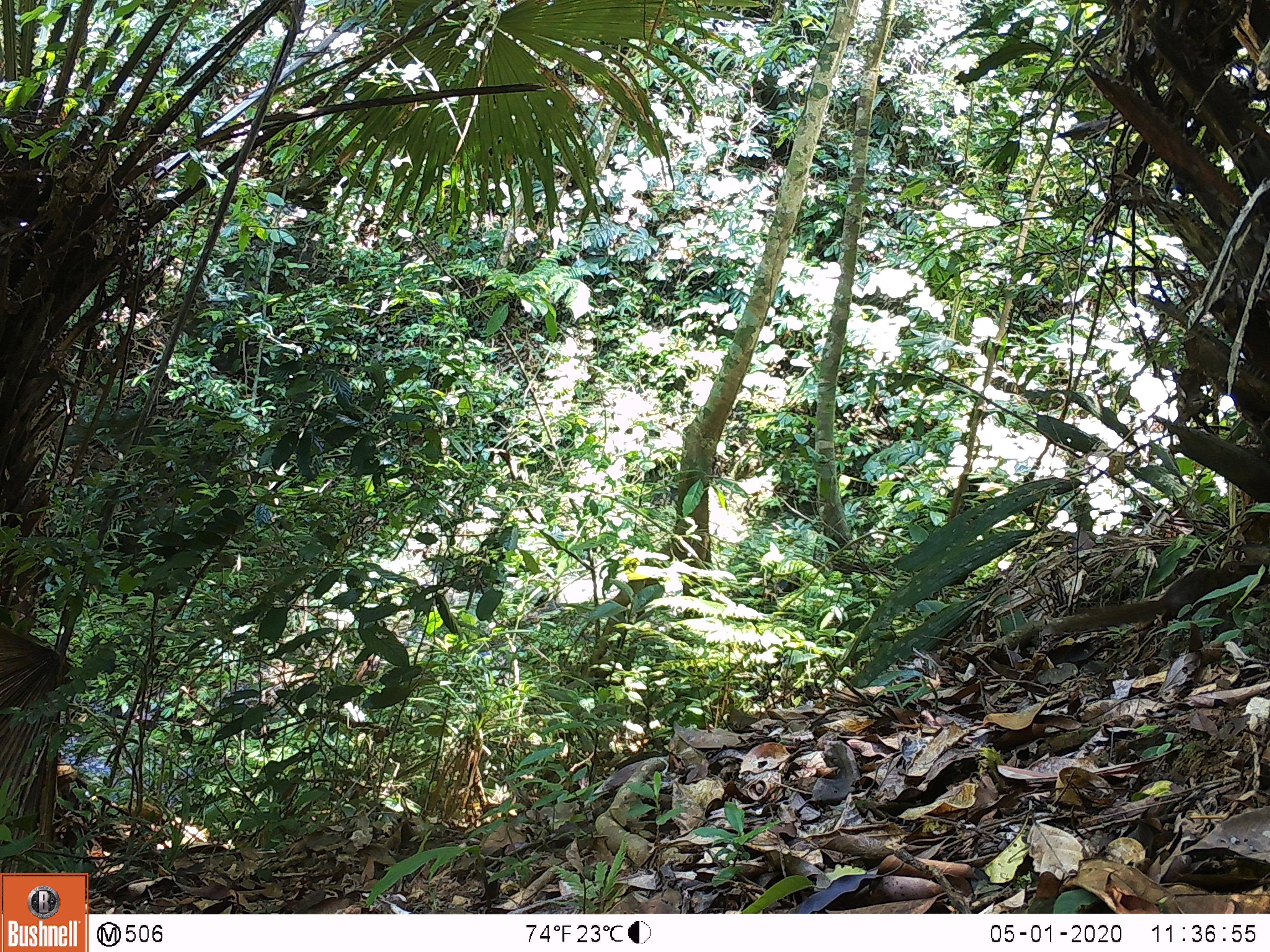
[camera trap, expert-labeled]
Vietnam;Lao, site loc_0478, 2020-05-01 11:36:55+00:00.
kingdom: Animalia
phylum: Chordata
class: Mammalia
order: Rodentia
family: Sciuridae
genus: Dremomys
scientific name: Dremomys rufigenis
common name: red-cheeked squirrel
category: red cheeked squirrel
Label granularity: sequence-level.